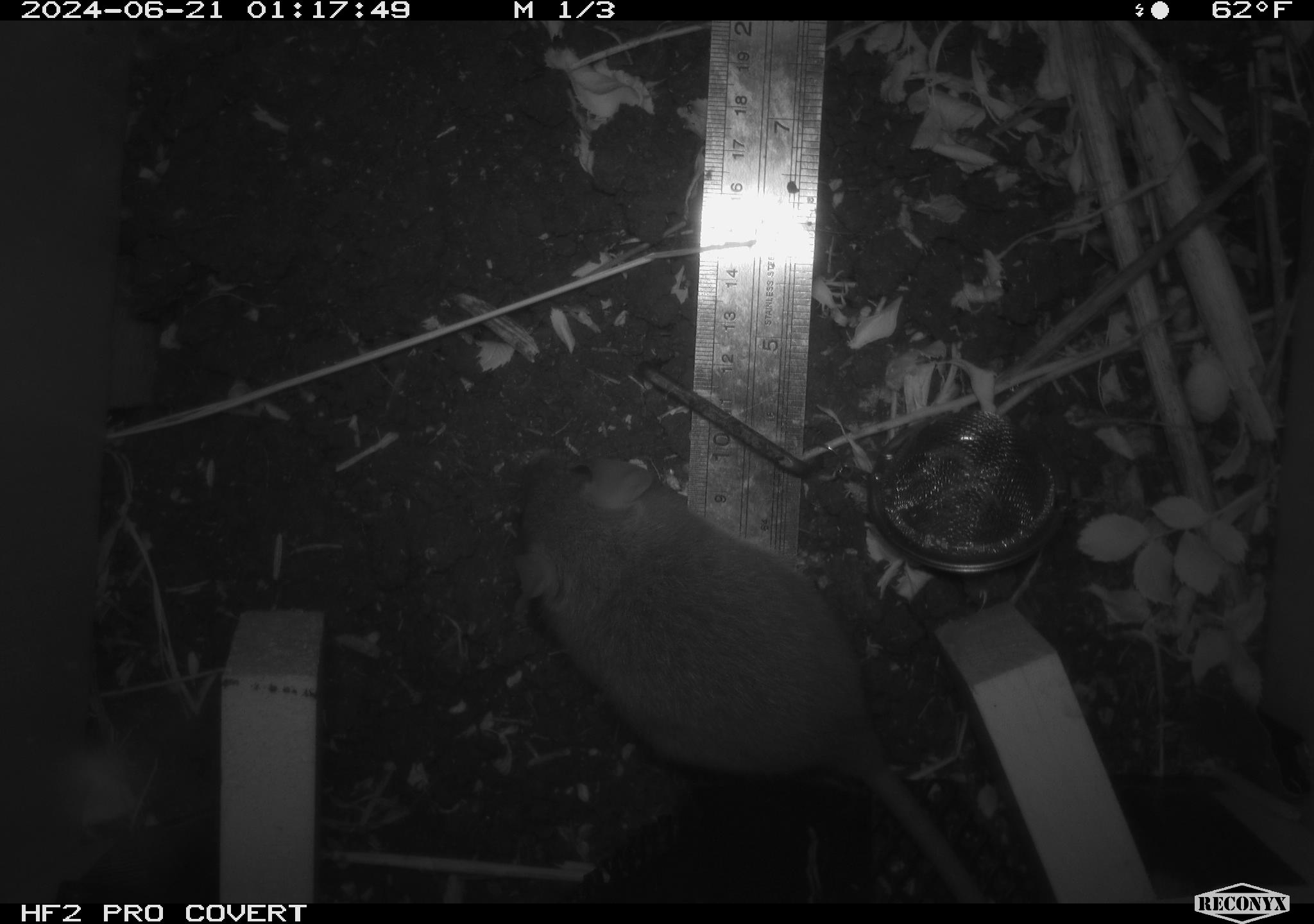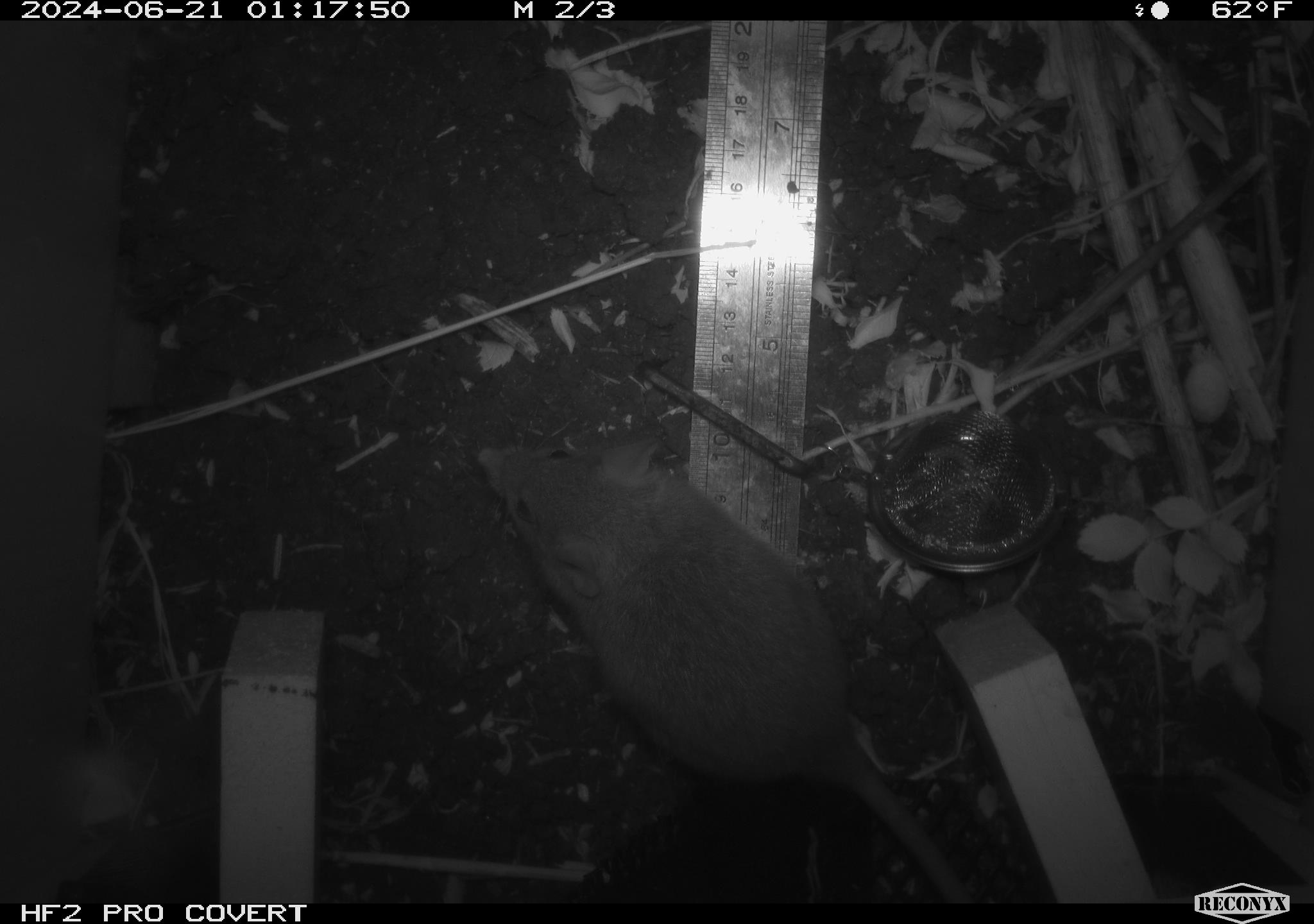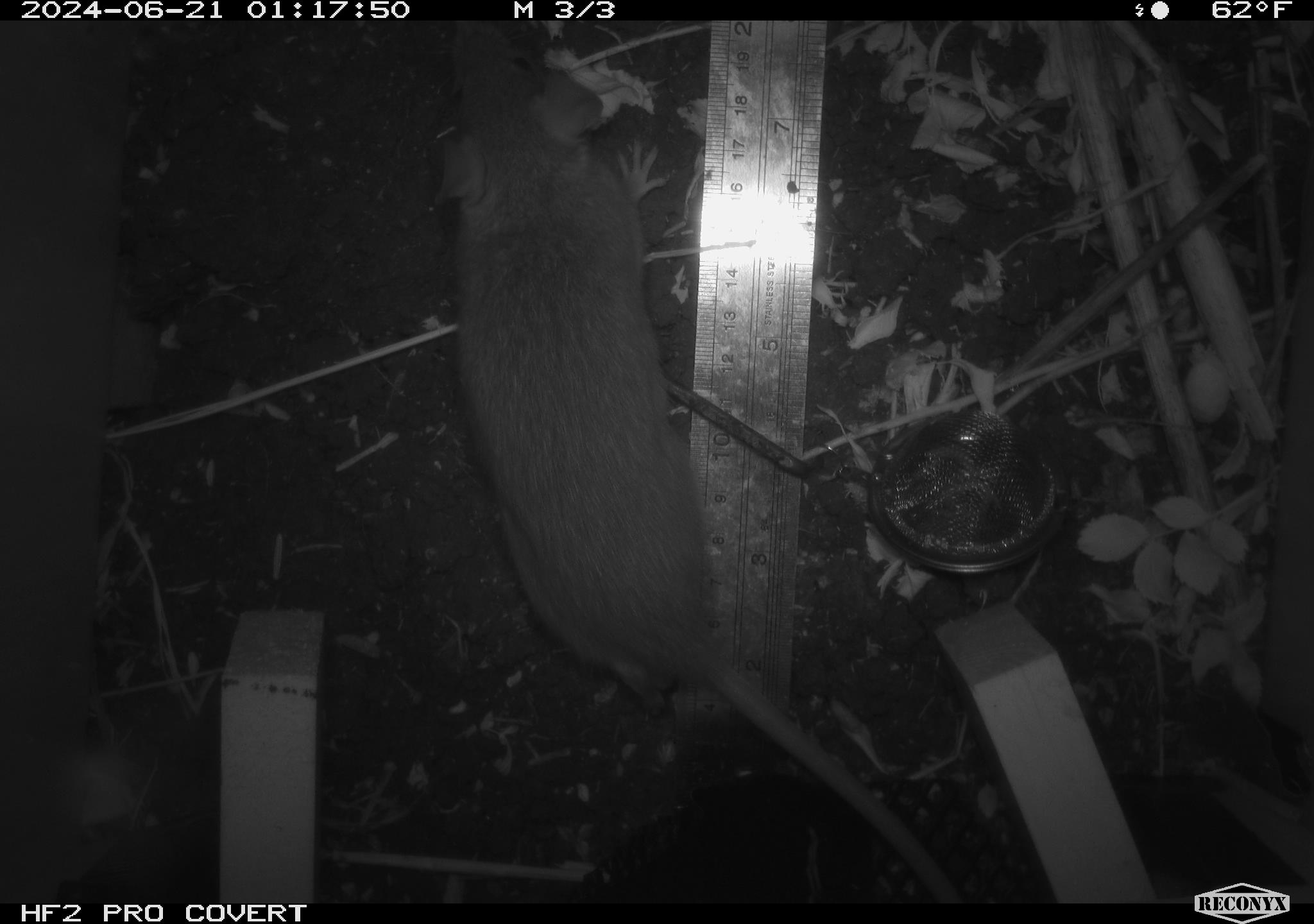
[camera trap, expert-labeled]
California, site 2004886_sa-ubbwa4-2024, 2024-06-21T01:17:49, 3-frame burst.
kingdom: Animalia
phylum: Chordata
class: Mammalia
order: Rodentia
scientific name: Rodentia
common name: woodrat or rat or mouse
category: woodrat or rat or mouse species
Woodrat or rat or mouse species (woodrat or rat or mouse) (Rodentia).